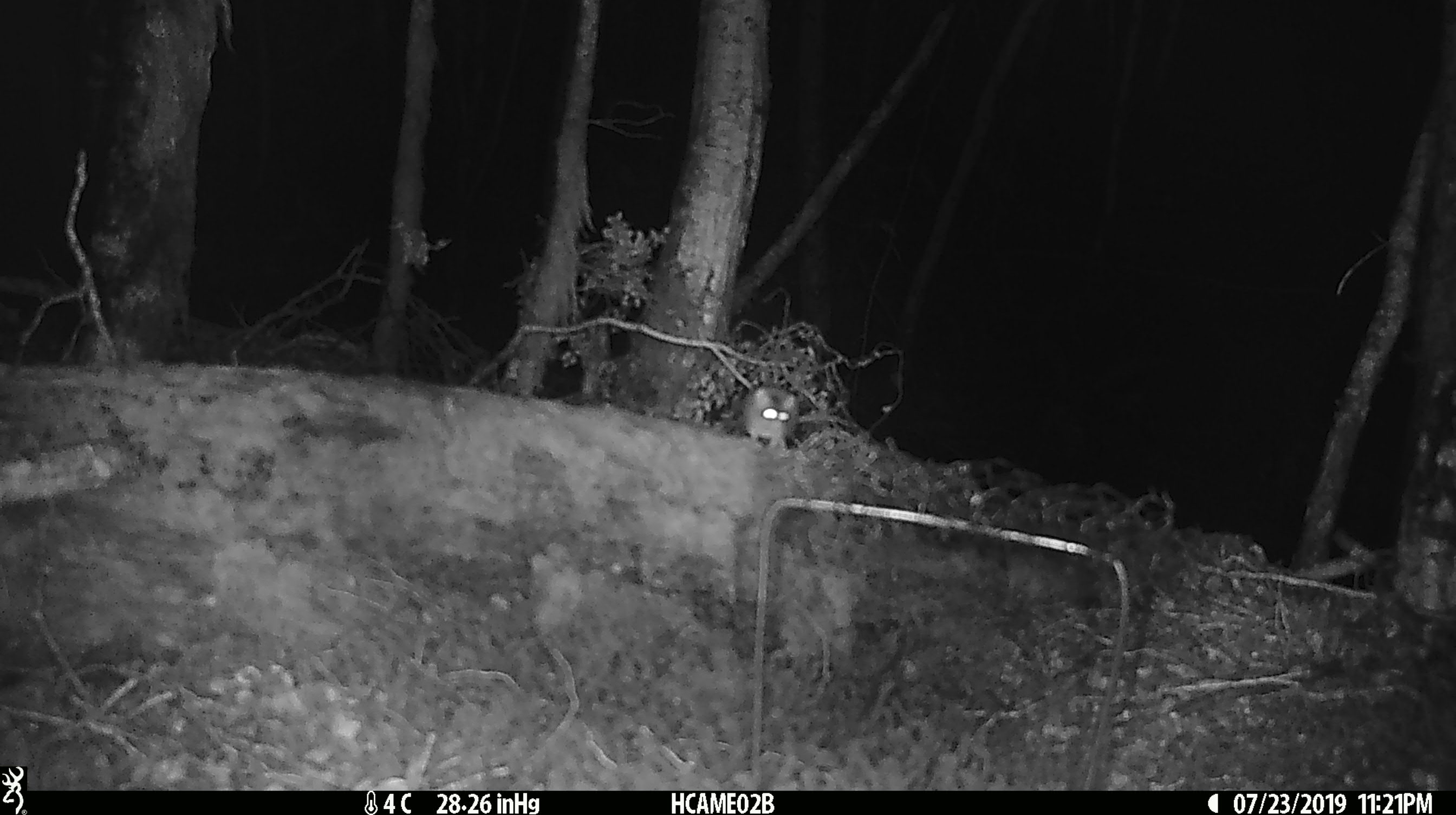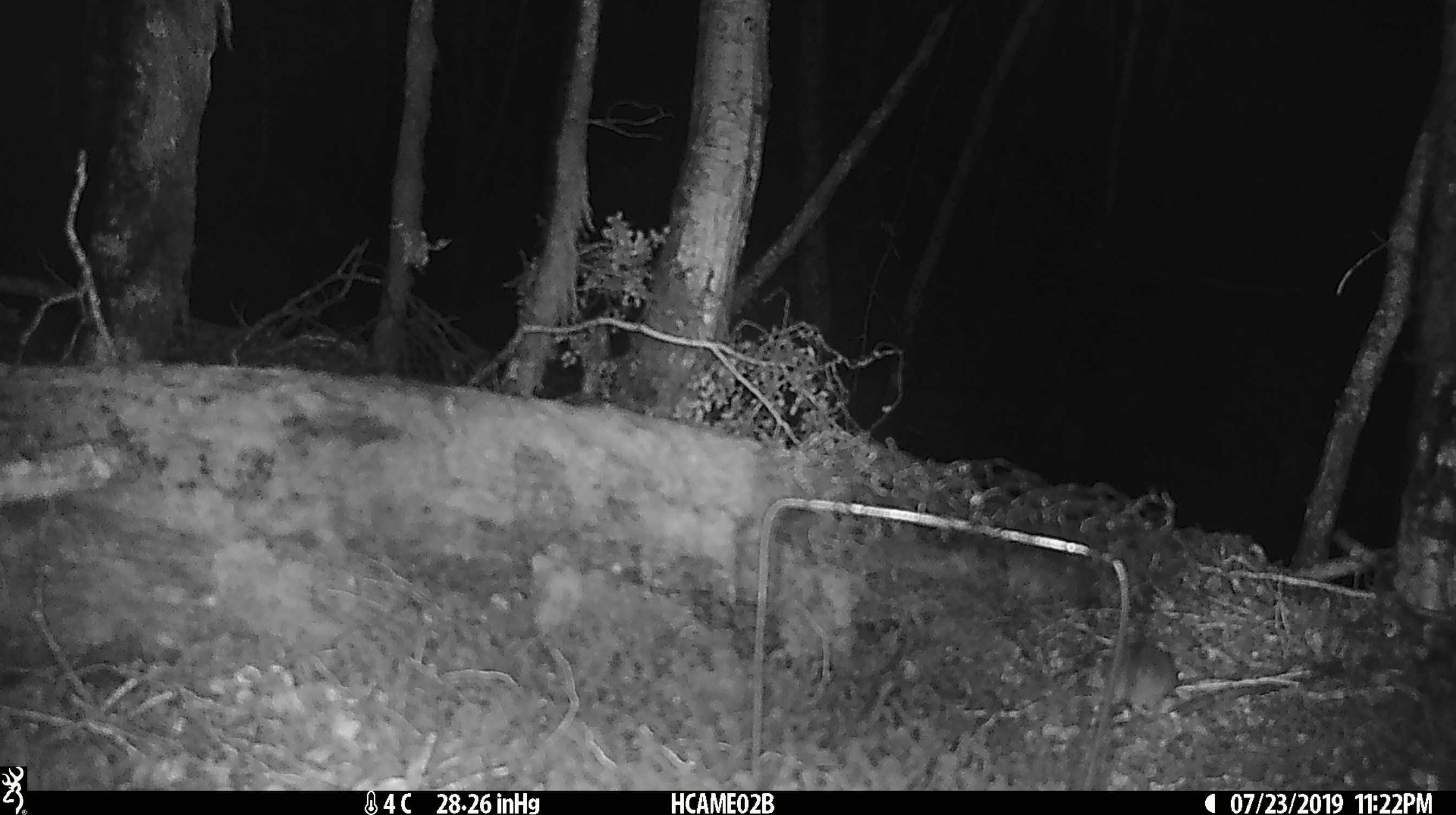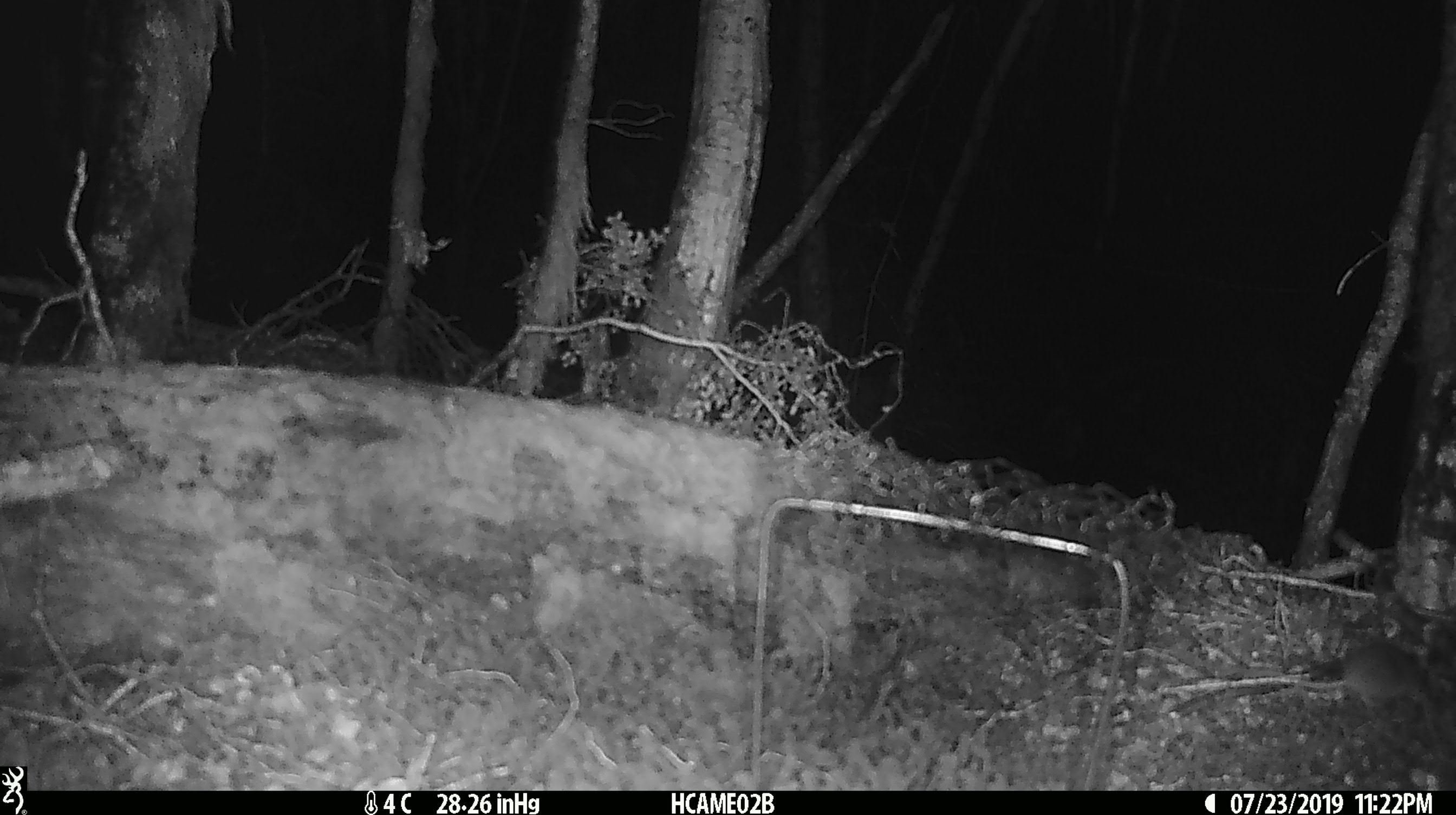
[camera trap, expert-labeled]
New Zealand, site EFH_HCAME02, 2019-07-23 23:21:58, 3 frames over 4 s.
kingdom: Animalia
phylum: Chordata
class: Mammalia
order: Rodentia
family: Muridae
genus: Mus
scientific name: Mus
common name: mouse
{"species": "mouse (Mus)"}